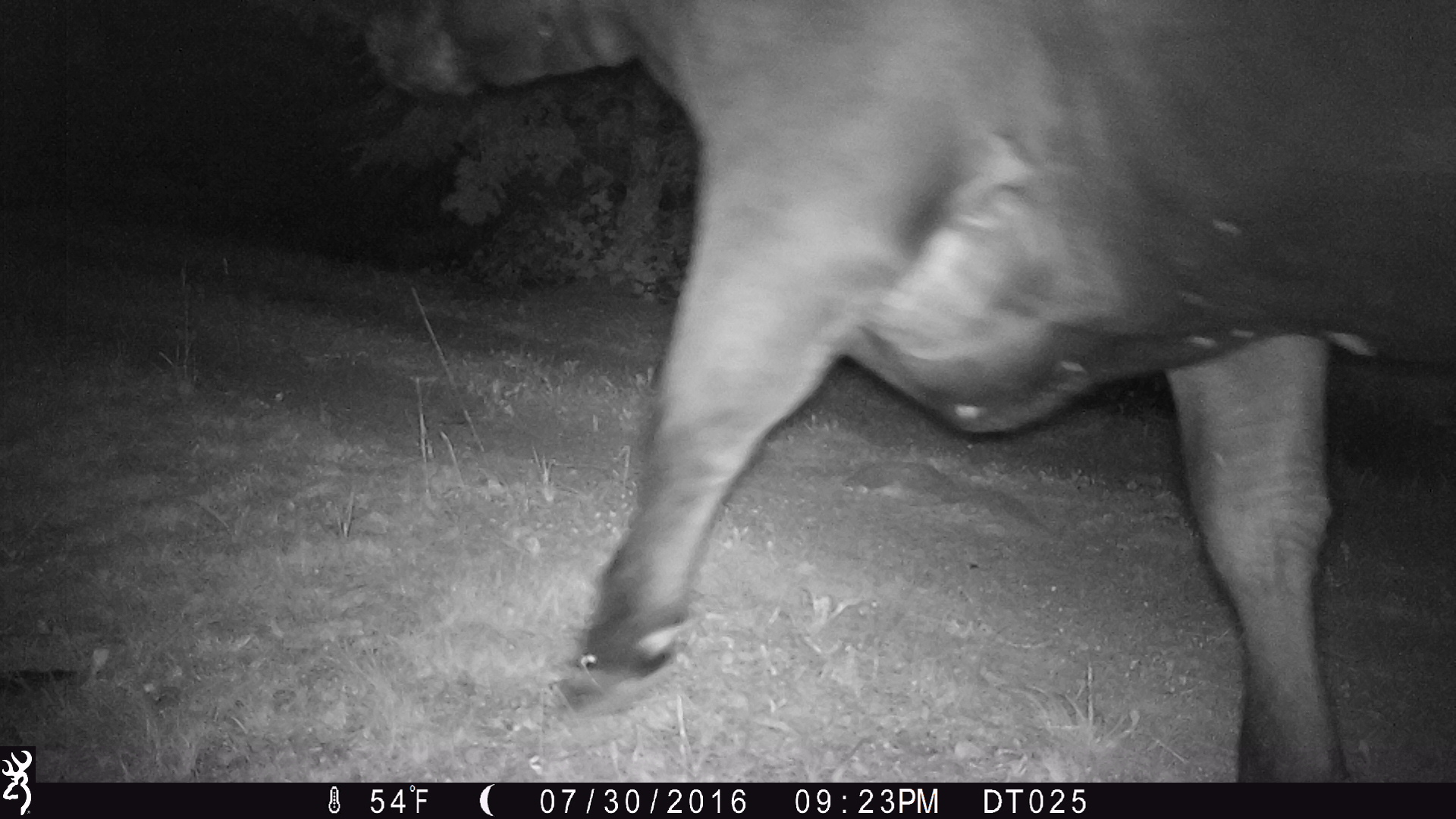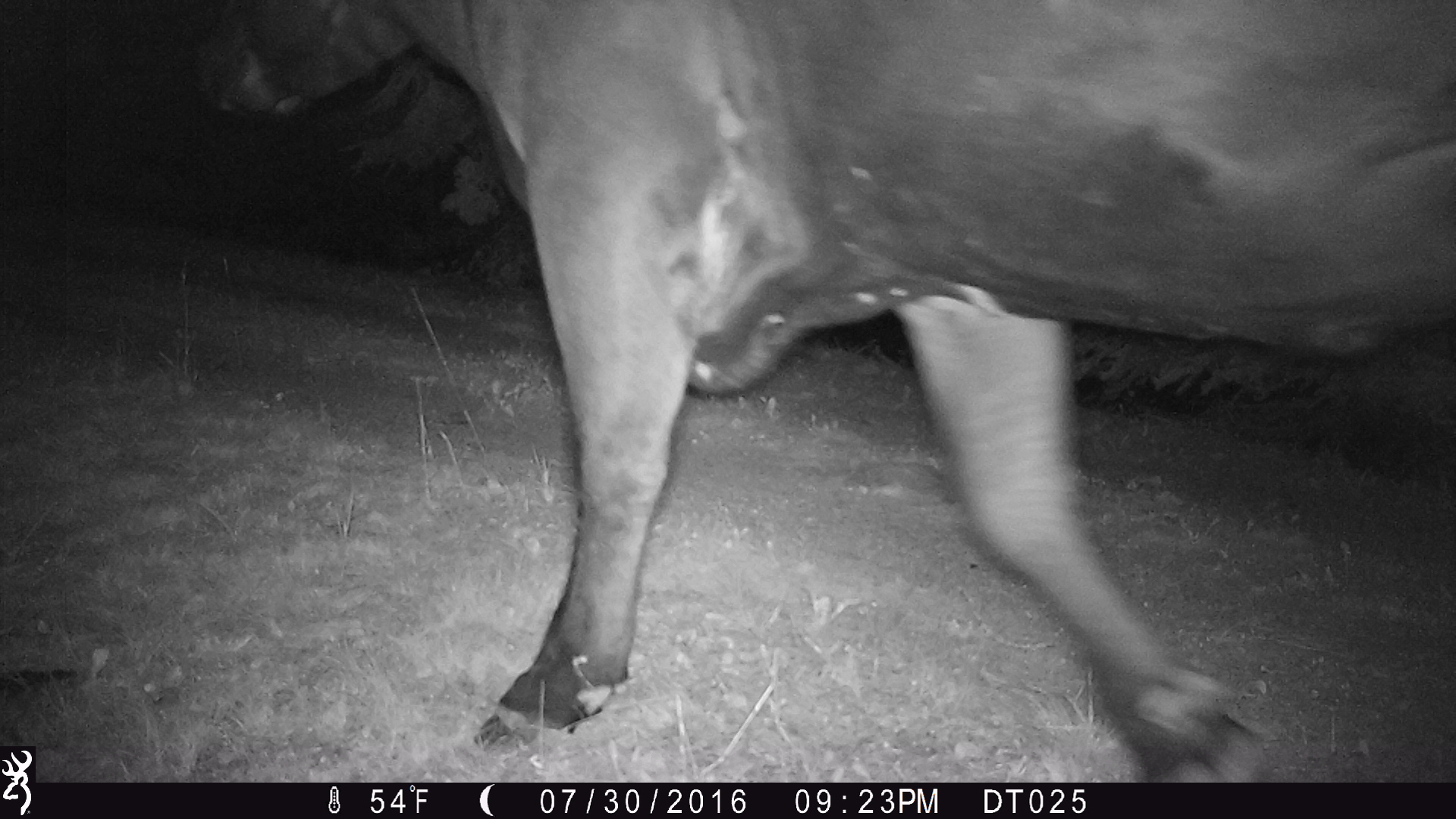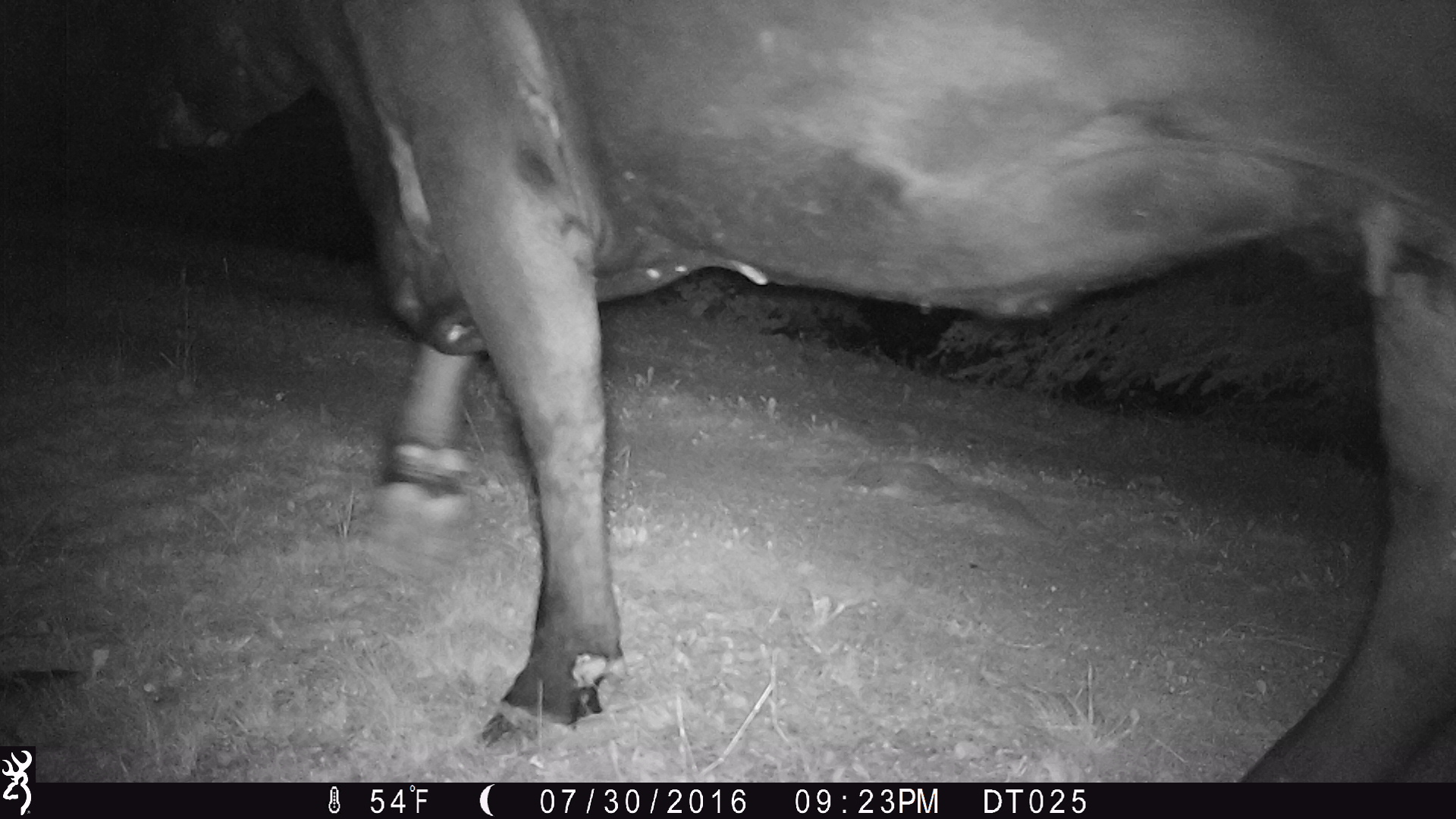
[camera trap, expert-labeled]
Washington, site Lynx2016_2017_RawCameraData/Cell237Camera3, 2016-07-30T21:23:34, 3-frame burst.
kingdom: Animalia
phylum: Chordata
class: Mammalia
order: Artiodactyla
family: Bovidae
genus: Bos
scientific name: Bos taurus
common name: domestic cattle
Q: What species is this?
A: Domestic cattle (Bos taurus).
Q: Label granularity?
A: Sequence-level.